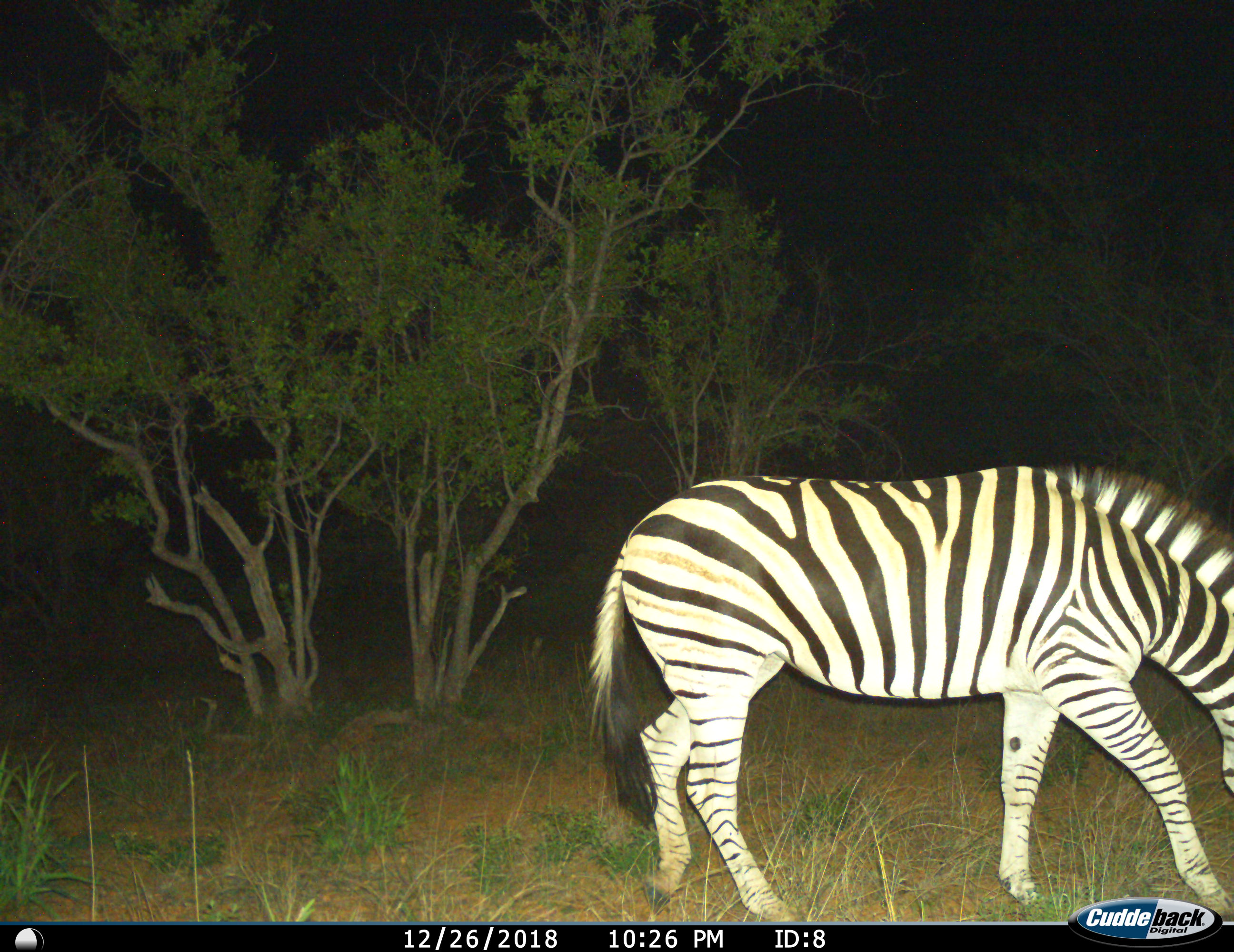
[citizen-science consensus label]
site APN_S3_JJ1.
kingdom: Animalia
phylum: Chordata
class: Mammalia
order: Perissodactyla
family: Equidae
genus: Equus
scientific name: Equus quagga burchellii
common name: burchell's zebra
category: zebraburchells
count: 1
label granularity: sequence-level